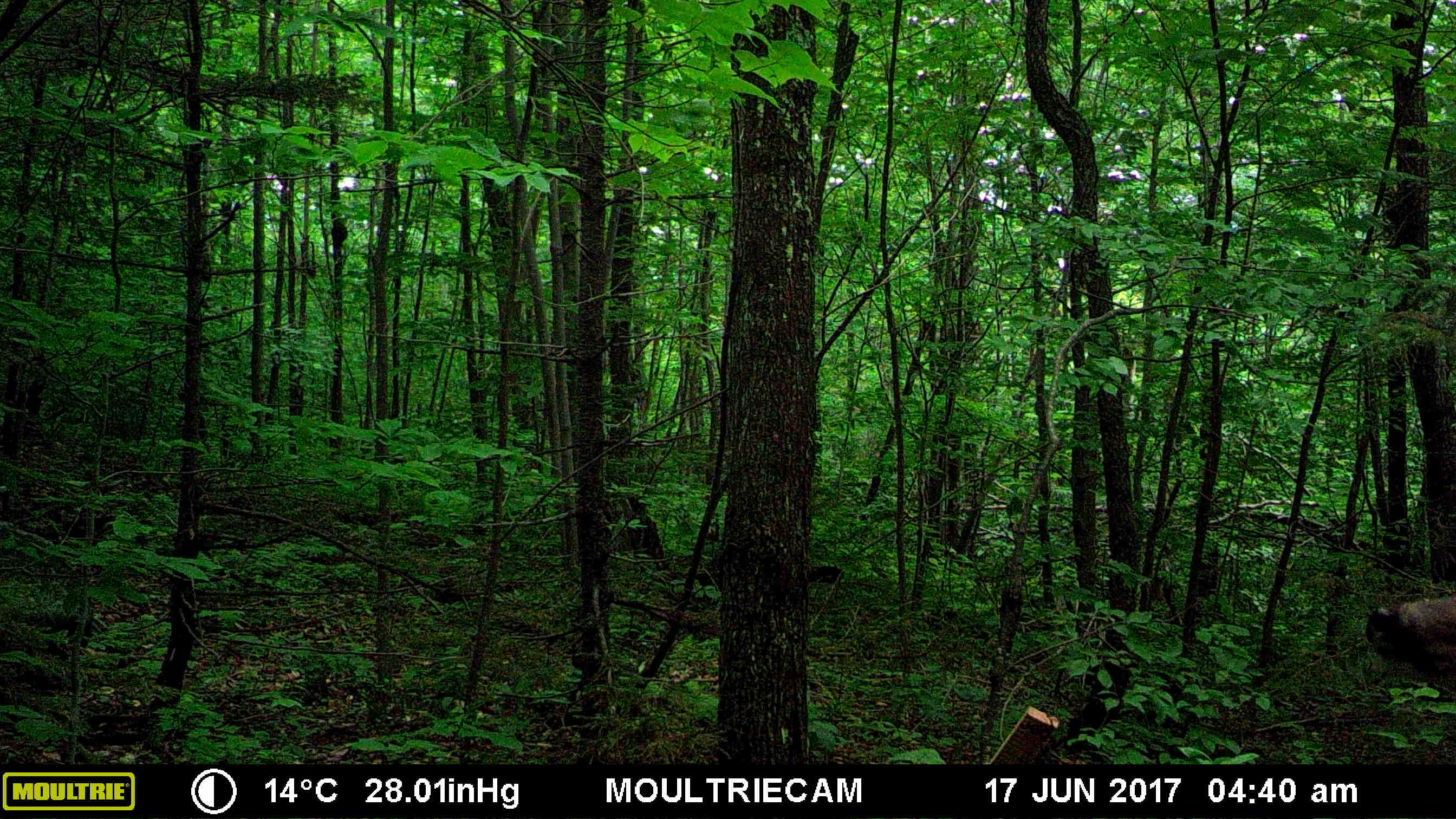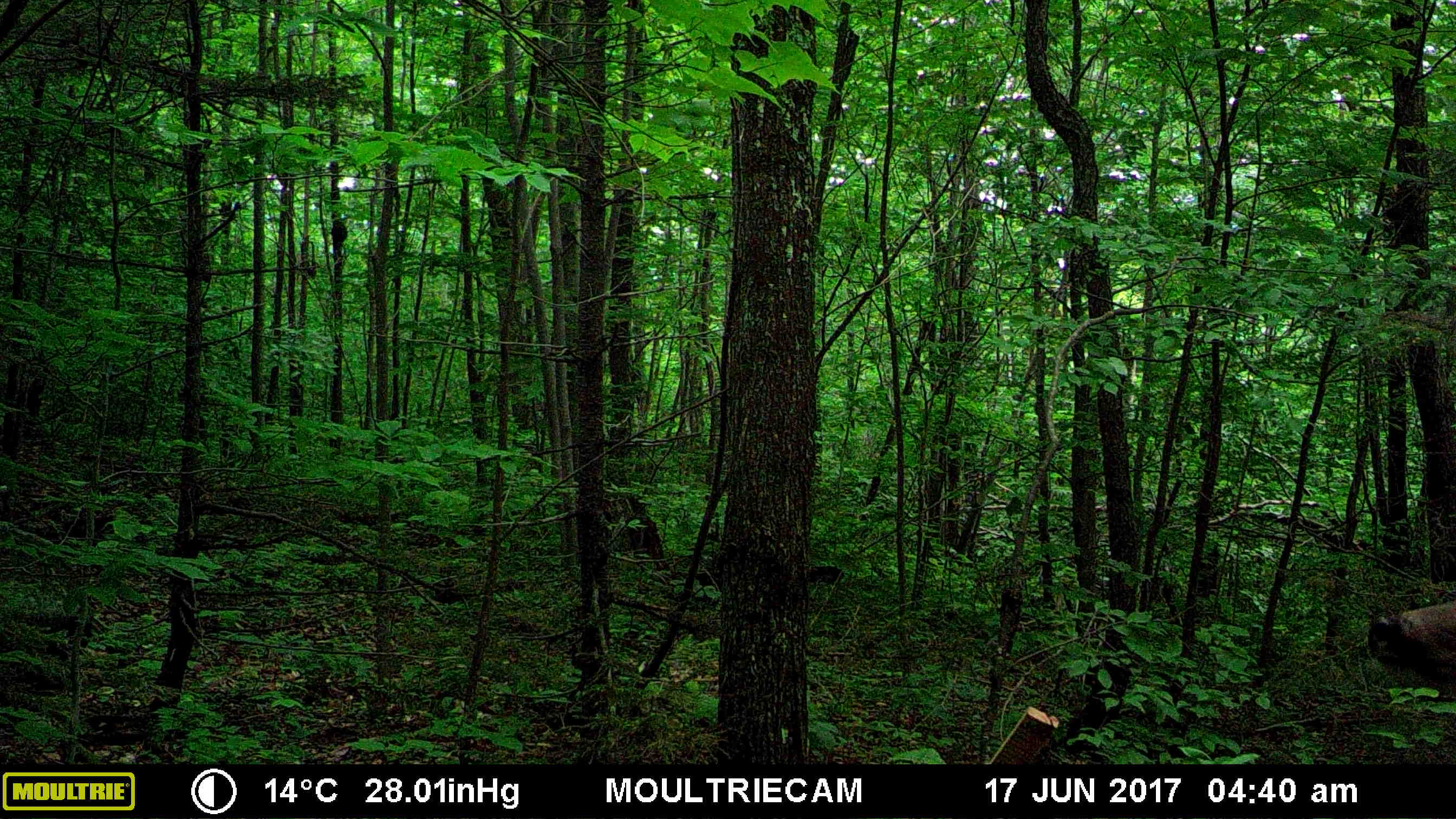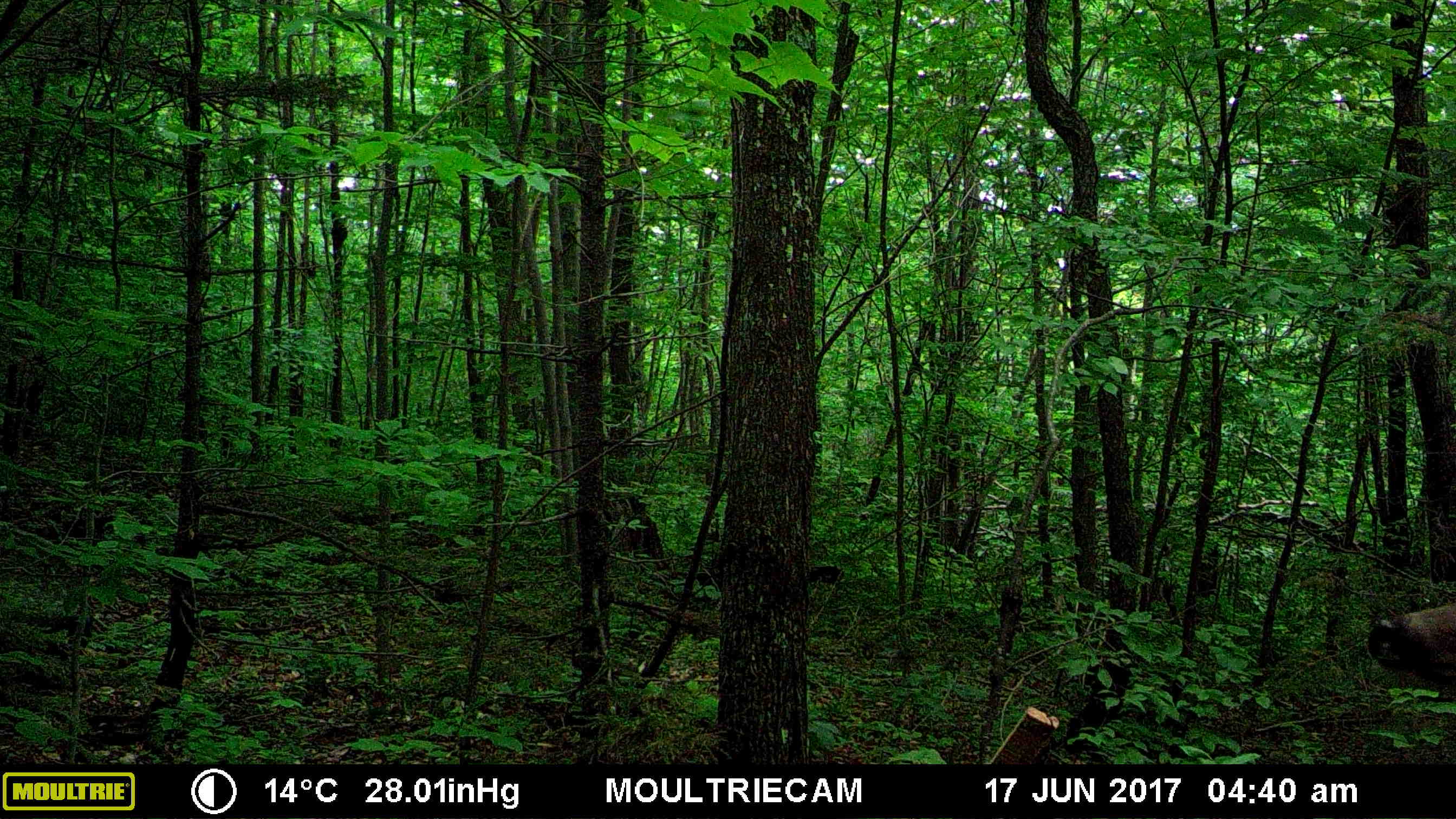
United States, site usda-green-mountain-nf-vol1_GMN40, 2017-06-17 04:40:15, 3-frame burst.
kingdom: Animalia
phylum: Chordata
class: Mammalia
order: Artiodactyla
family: Cervidae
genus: Odocoileus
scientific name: Odocoileus virginianus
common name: white-tailed deer